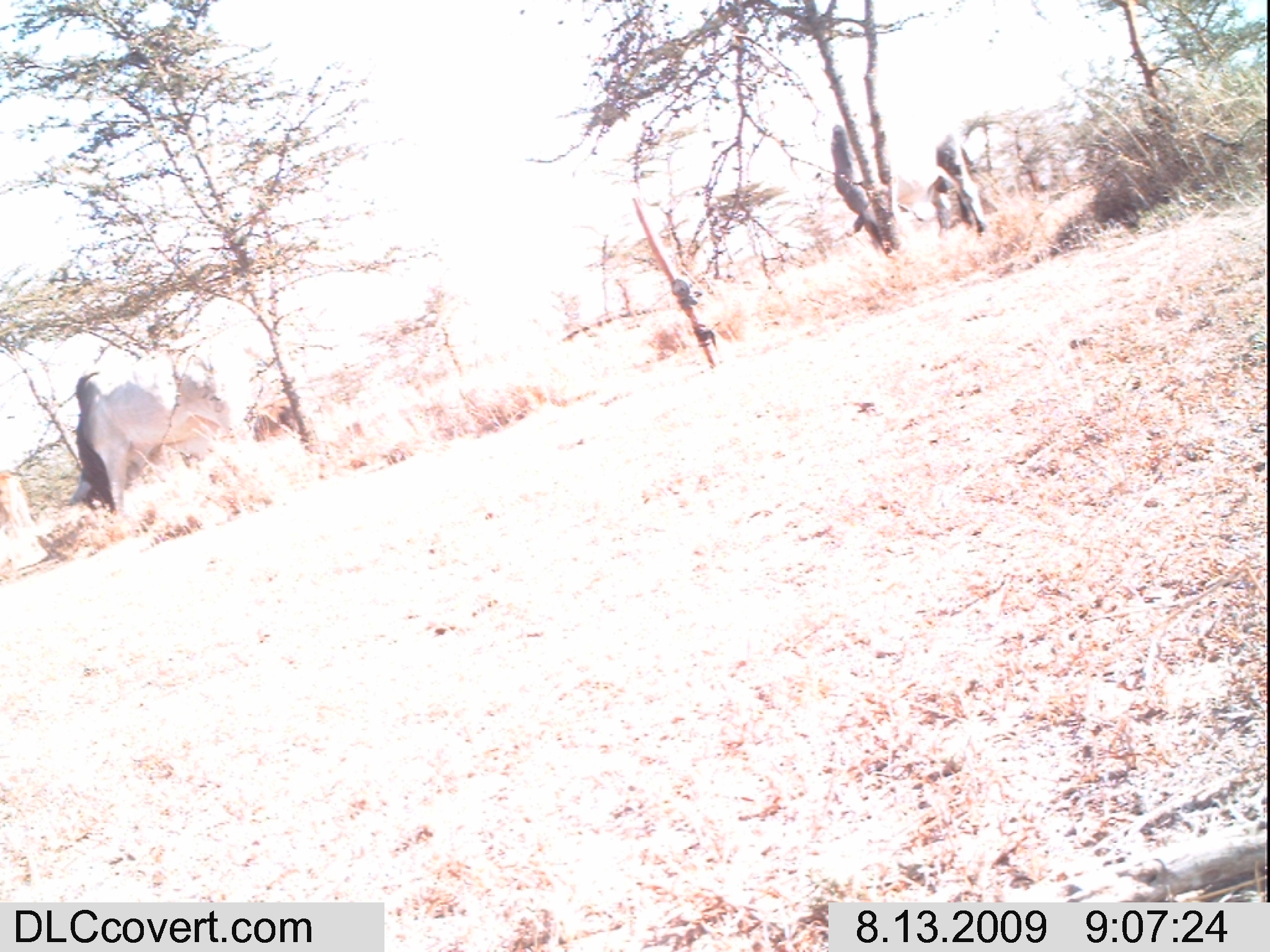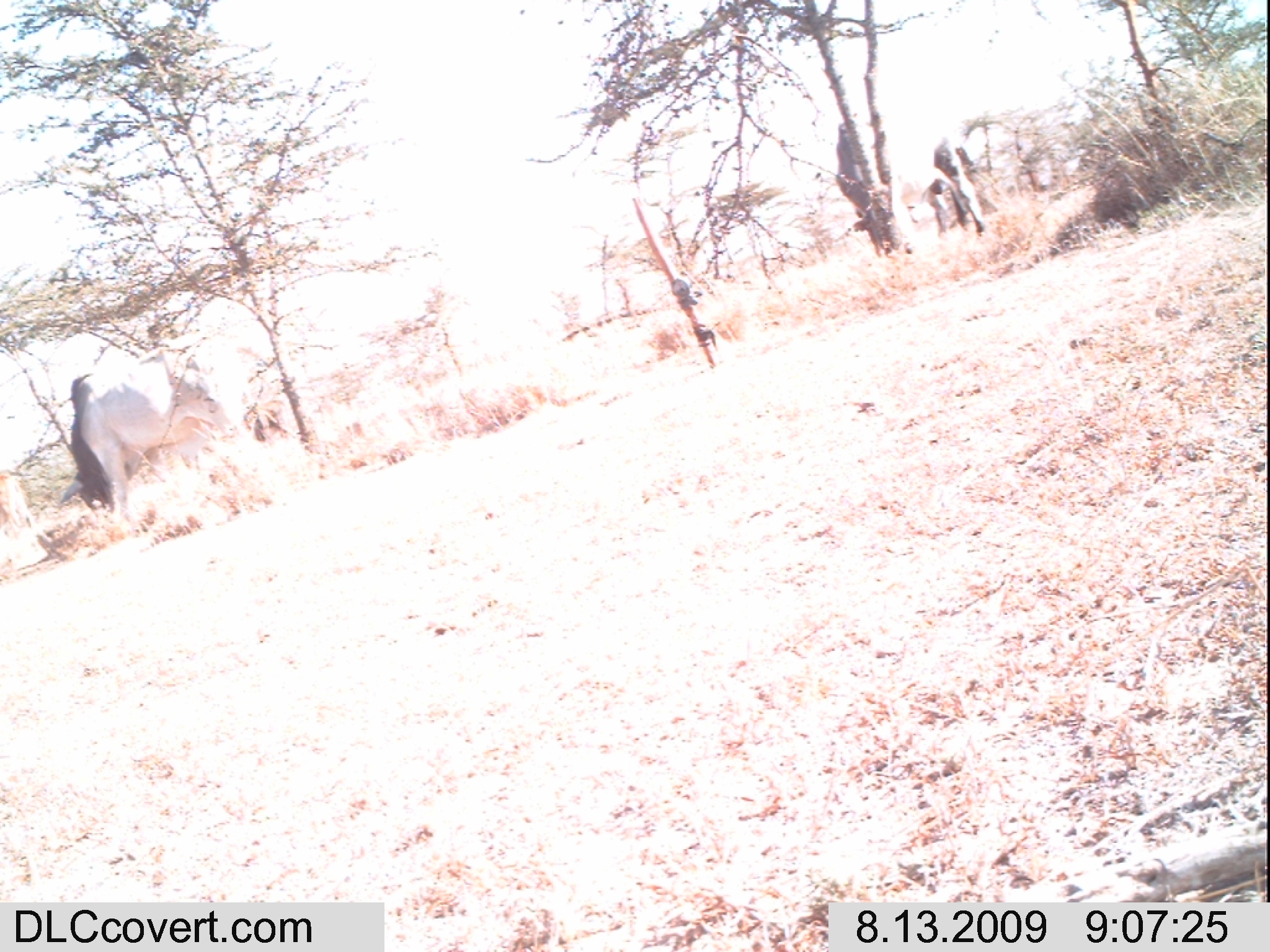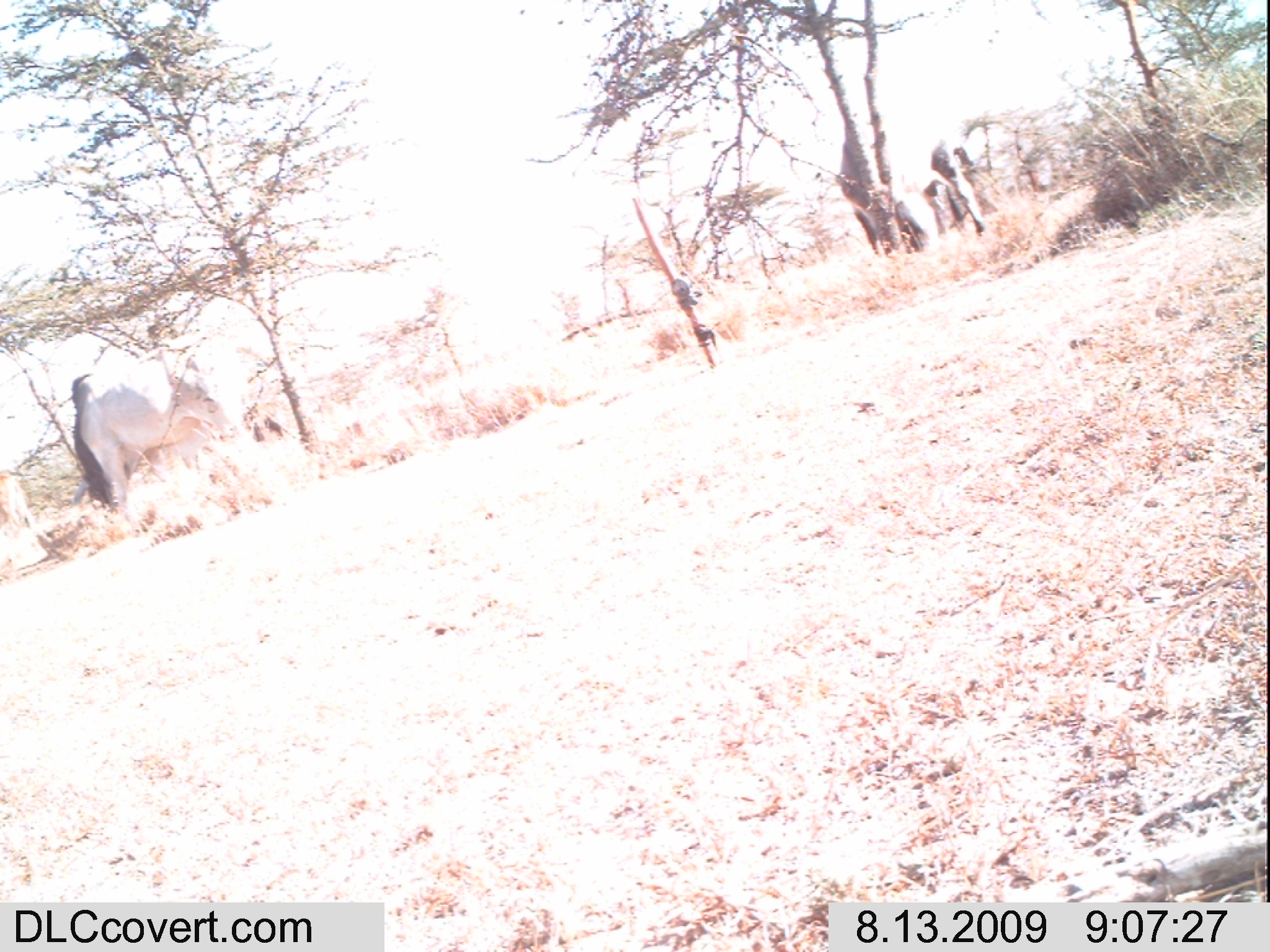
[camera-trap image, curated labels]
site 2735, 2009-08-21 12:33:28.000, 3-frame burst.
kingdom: Animalia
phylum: Chordata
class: Mammalia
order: Artiodactyla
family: Bovidae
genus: Bos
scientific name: Bos taurus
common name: domestic cattle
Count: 2.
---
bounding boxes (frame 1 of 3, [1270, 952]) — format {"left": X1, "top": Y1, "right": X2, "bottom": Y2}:
bos taurus: {"left": 67, "top": 364, "right": 248, "bottom": 526}; {"left": 828, "top": 119, "right": 990, "bottom": 256}; {"left": 1014, "top": 121, "right": 1094, "bottom": 198}; {"left": 248, "top": 388, "right": 318, "bottom": 444}; {"left": 0, "top": 472, "right": 32, "bottom": 542}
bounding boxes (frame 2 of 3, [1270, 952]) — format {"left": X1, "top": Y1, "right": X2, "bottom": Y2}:
bos taurus: {"left": 60, "top": 334, "right": 275, "bottom": 525}; {"left": 828, "top": 106, "right": 1001, "bottom": 265}; {"left": 1013, "top": 123, "right": 1085, "bottom": 190}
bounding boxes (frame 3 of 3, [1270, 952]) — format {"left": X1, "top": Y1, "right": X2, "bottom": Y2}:
bos taurus: {"left": 70, "top": 352, "right": 247, "bottom": 517}; {"left": 836, "top": 110, "right": 993, "bottom": 260}; {"left": 1012, "top": 117, "right": 1088, "bottom": 193}; {"left": 0, "top": 471, "right": 38, "bottom": 532}